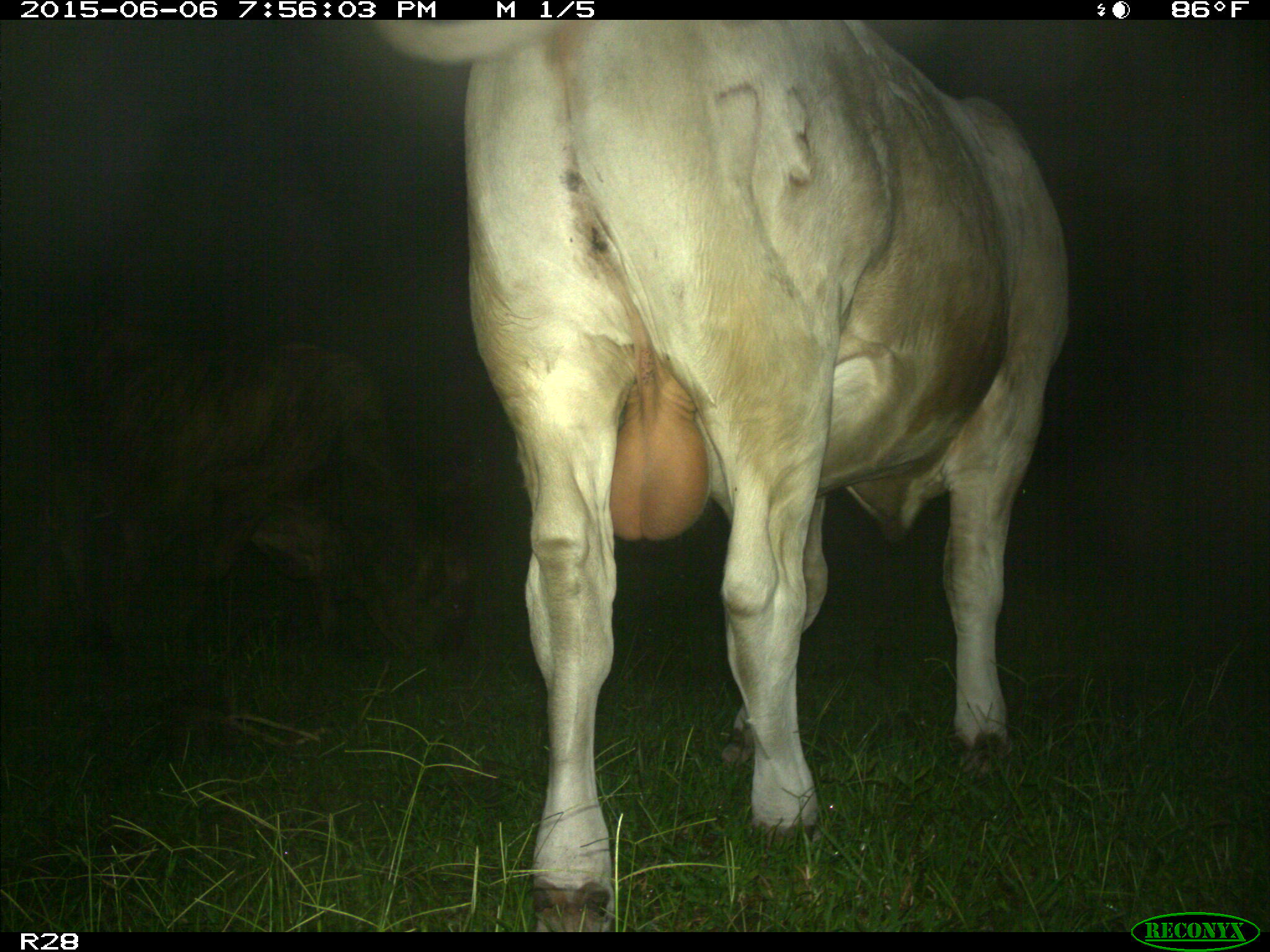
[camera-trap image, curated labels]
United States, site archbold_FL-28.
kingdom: Animalia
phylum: Chordata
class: Mammalia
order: Artiodactyla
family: Bovidae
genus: Bos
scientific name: Bos taurus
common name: domestic cow